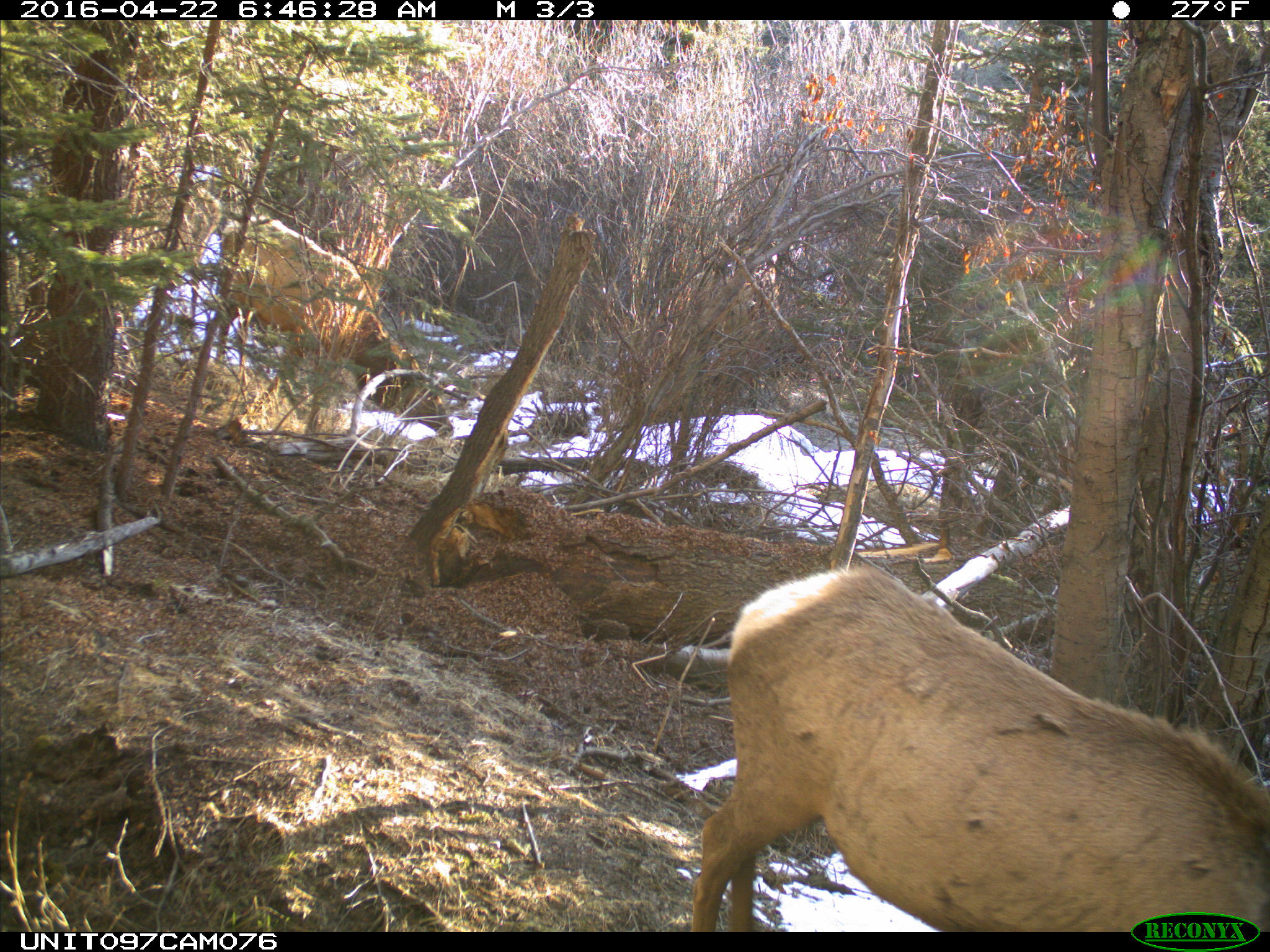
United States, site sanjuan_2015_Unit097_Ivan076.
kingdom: Animalia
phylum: Chordata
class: Mammalia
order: Artiodactyla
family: Cervidae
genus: Cervus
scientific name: Cervus elaphus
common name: red deer